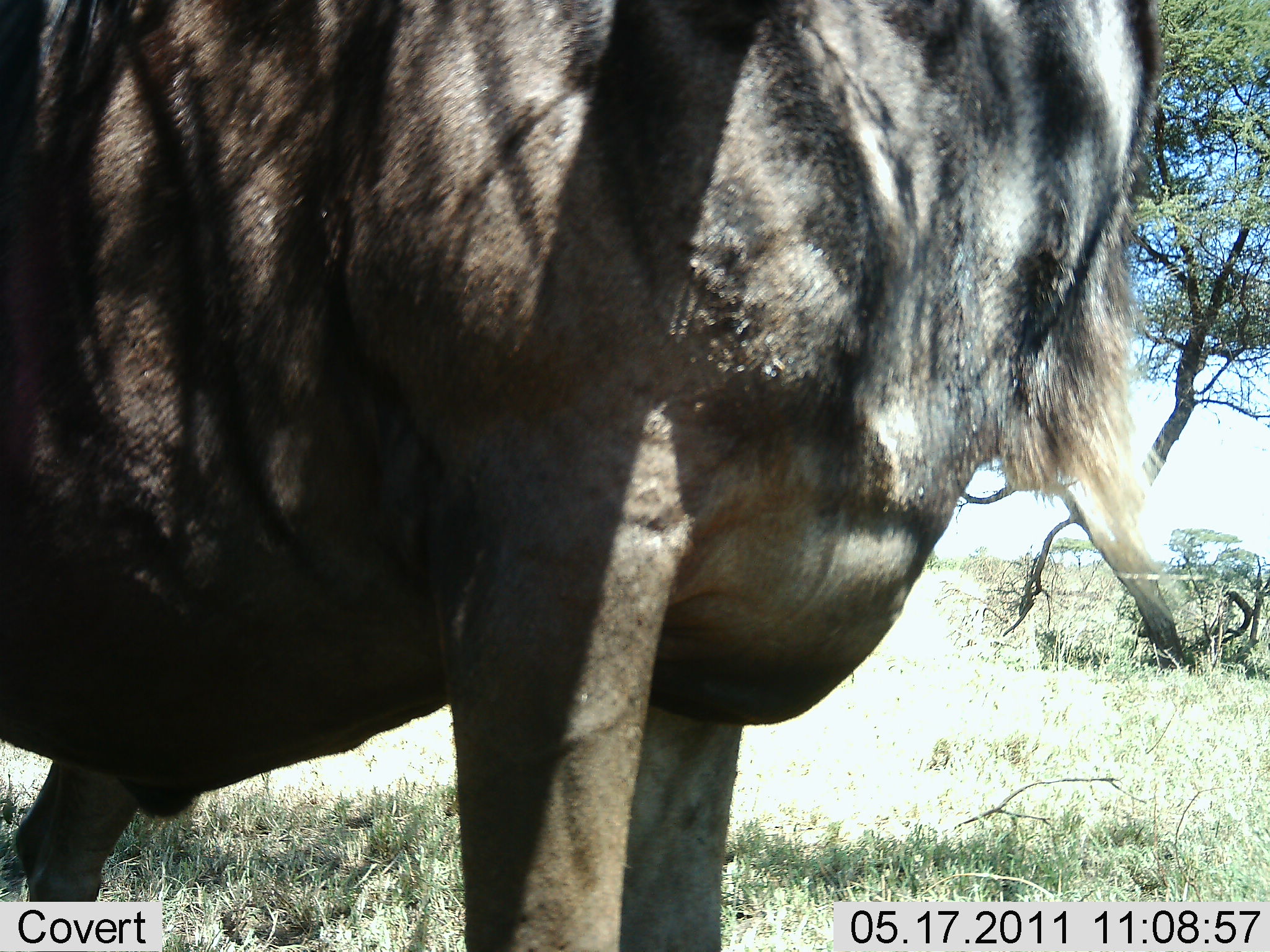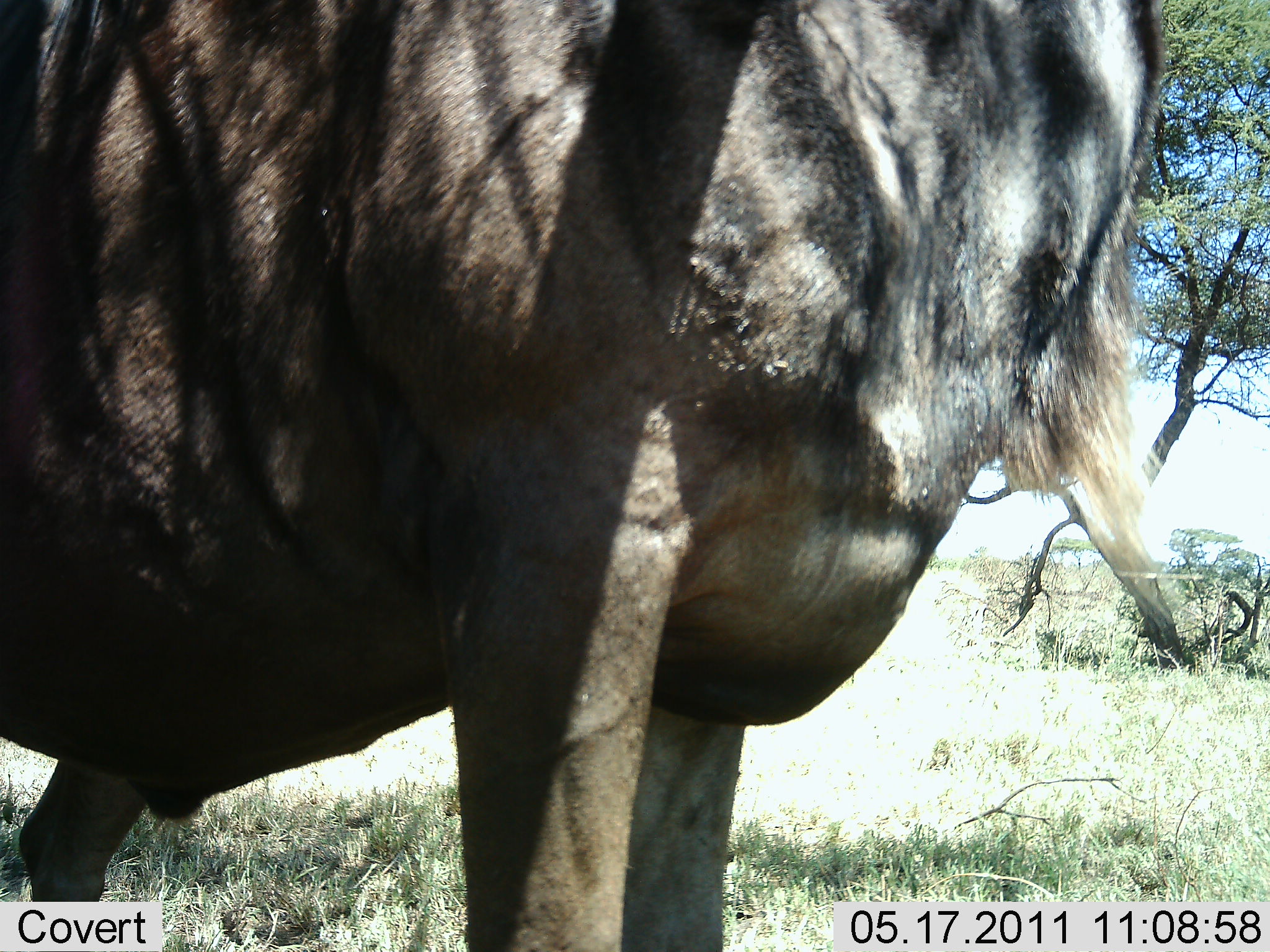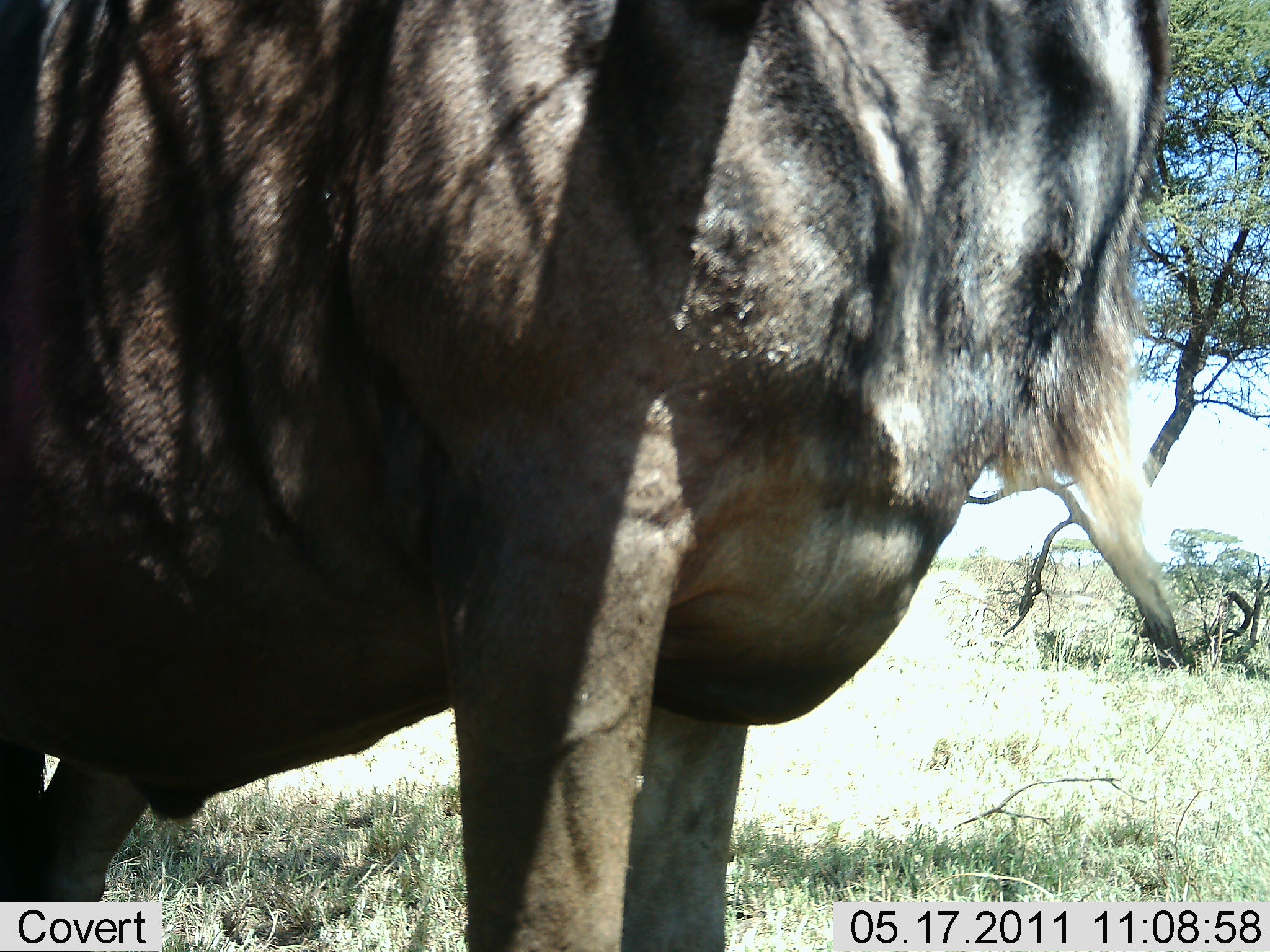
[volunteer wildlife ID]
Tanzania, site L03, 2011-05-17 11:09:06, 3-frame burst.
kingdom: Animalia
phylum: Chordata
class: Mammalia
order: Artiodactyla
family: Bovidae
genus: Connochaetes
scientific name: Connochaetes taurinus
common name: blue wildebeest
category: wildebeest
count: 1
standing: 100%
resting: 0%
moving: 0%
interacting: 10%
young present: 0%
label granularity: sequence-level